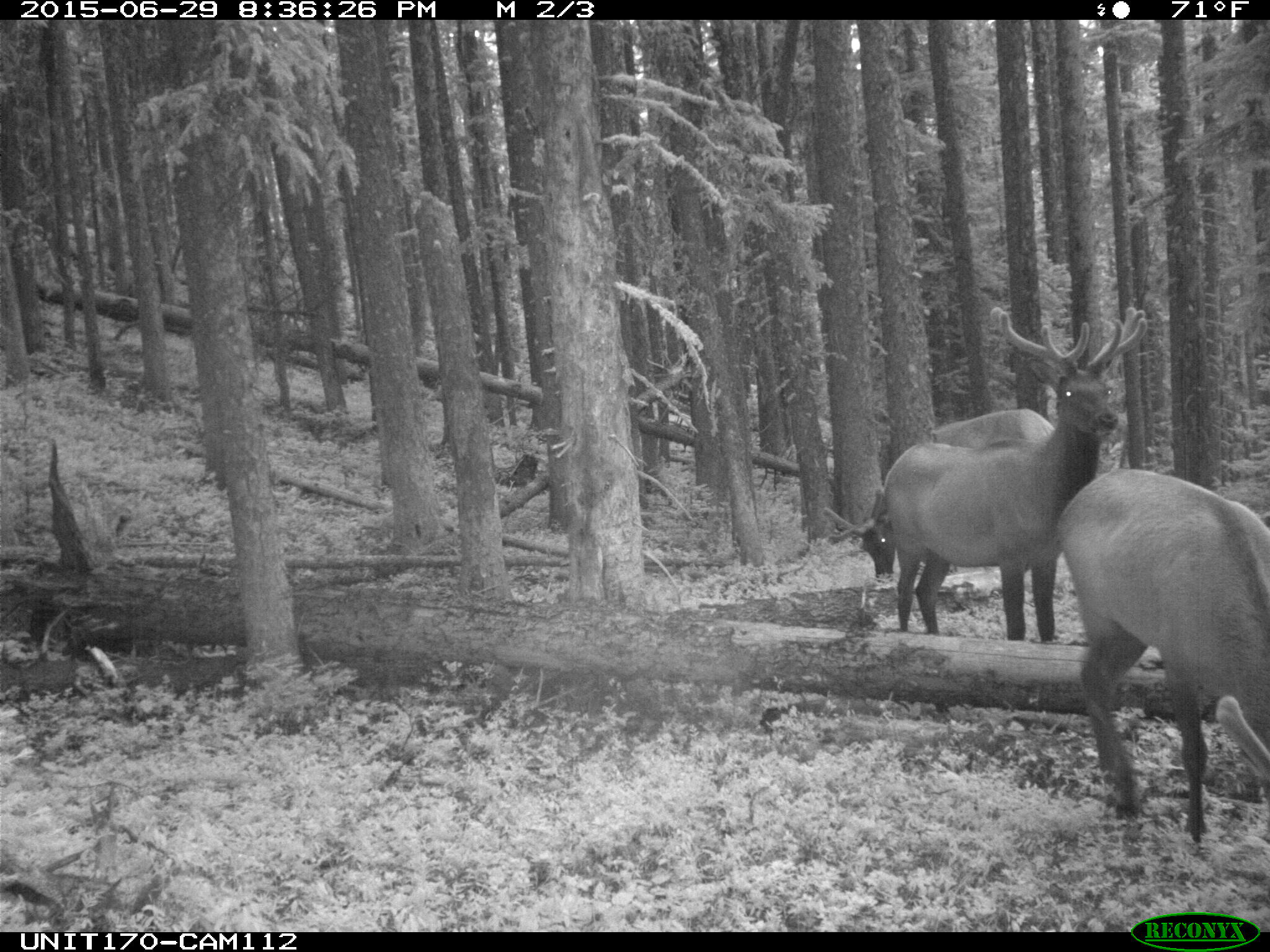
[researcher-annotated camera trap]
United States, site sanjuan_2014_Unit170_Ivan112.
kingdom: Animalia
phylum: Chordata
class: Mammalia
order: Artiodactyla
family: Cervidae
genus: Cervus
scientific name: Cervus elaphus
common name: red deer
Cervus elaphus (red deer).